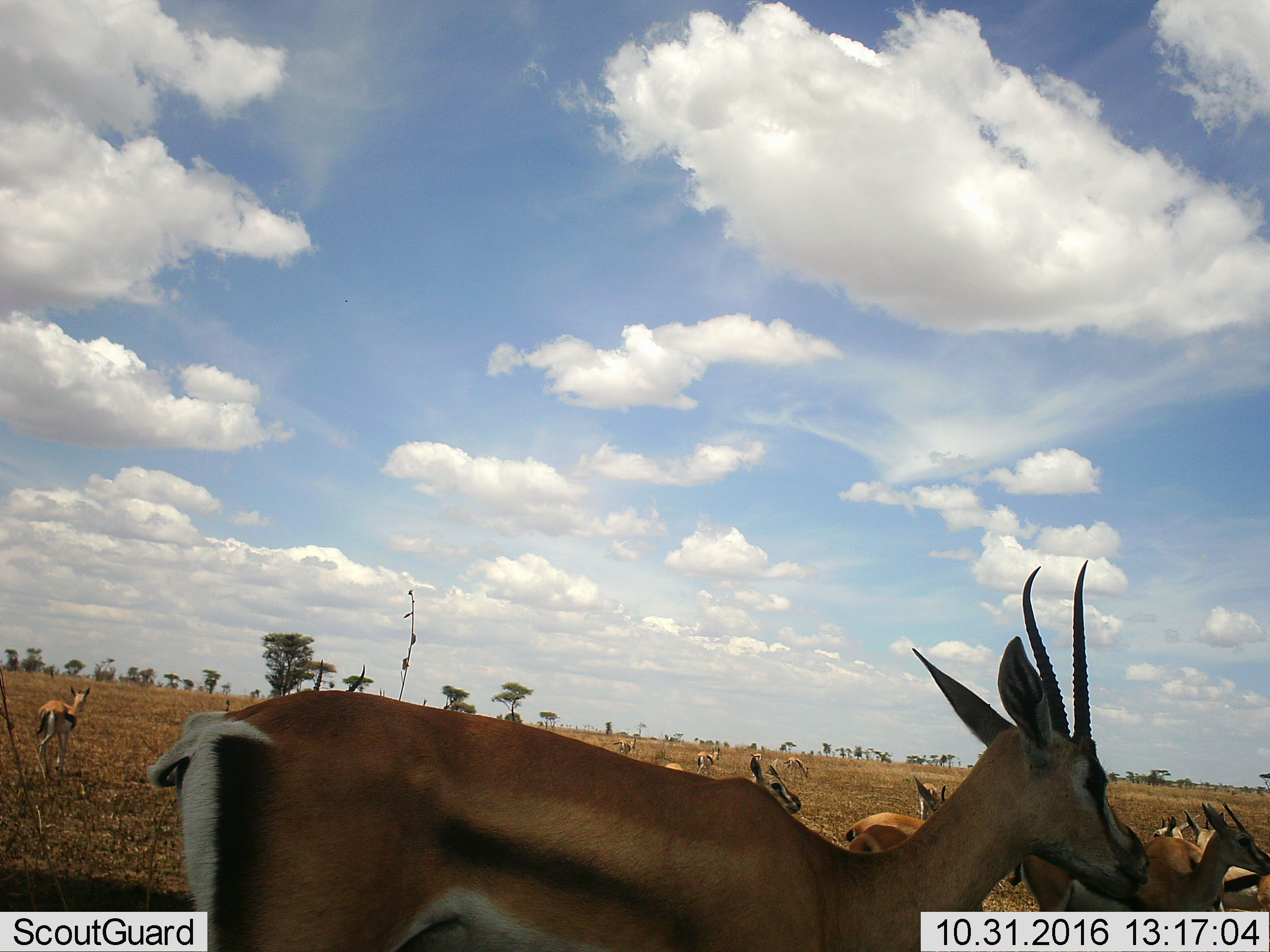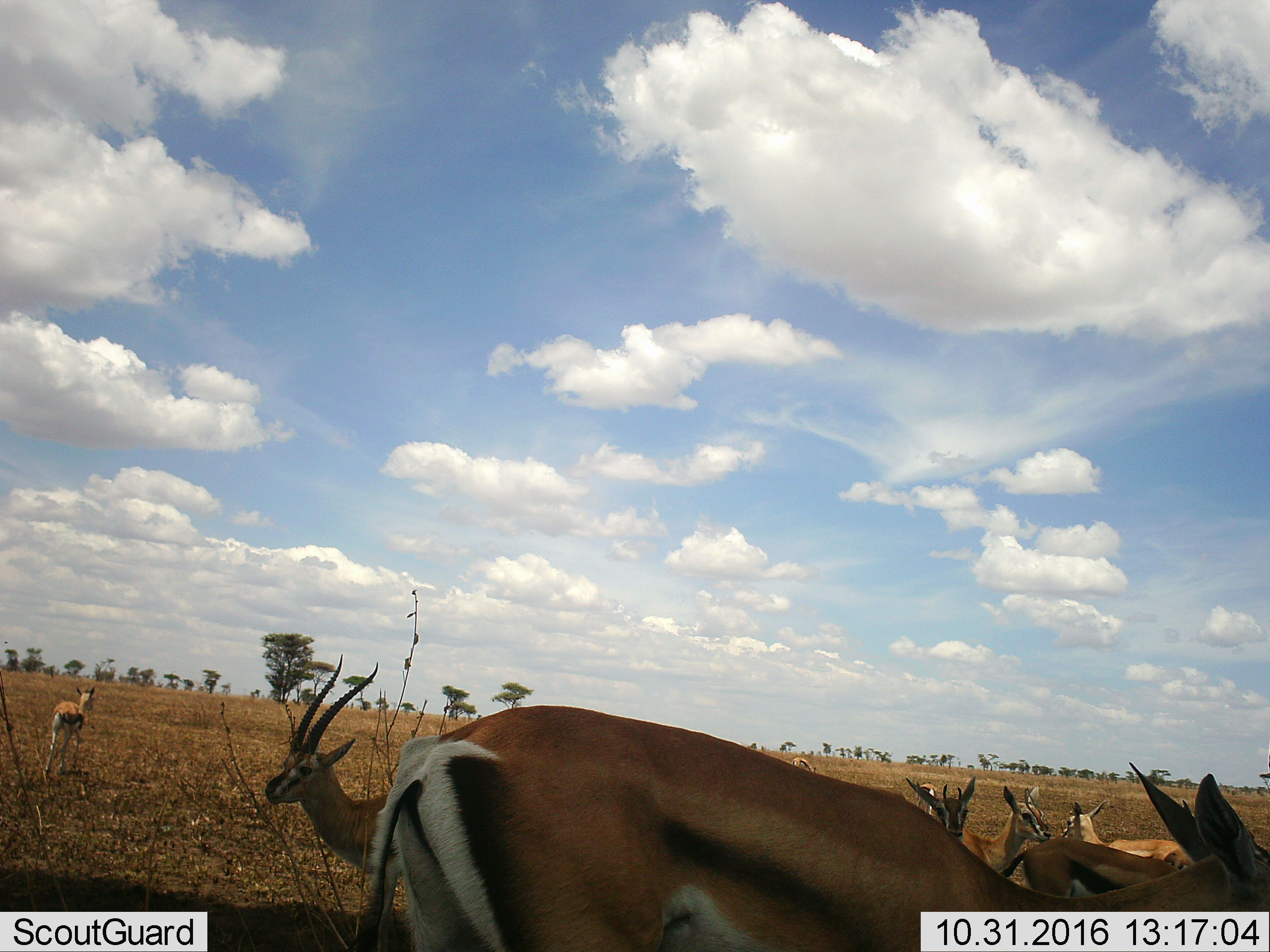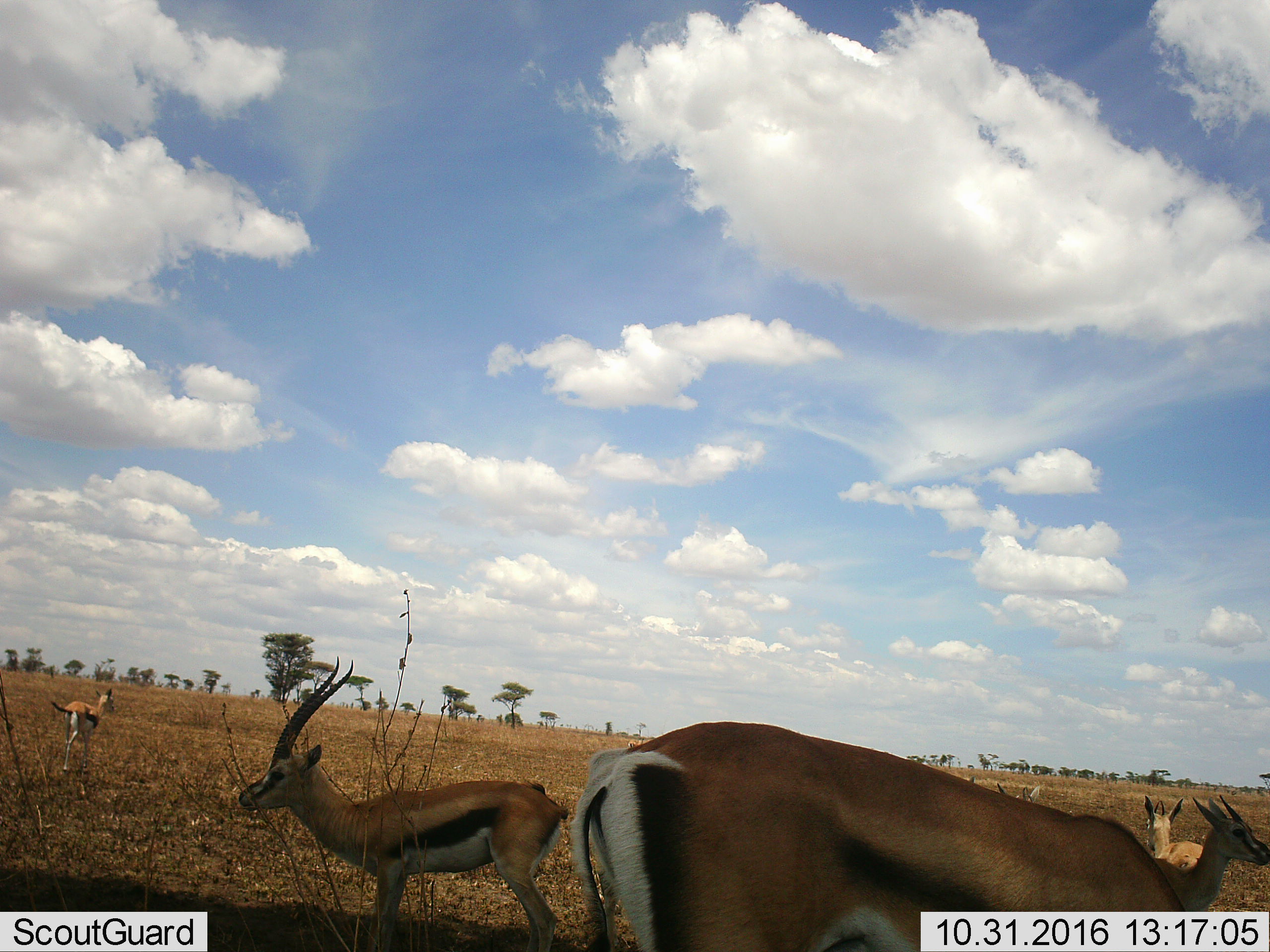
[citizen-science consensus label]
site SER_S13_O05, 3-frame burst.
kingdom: Animalia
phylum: Chordata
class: Mammalia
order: Artiodactyla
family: Bovidae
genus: Eudorcas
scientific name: Eudorcas thomsonii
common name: thomson's gazelle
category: gazellethomsons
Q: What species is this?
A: Gazellethomsons (thomson's gazelle) (Eudorcas thomsonii).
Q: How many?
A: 11-50.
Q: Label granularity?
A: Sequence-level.